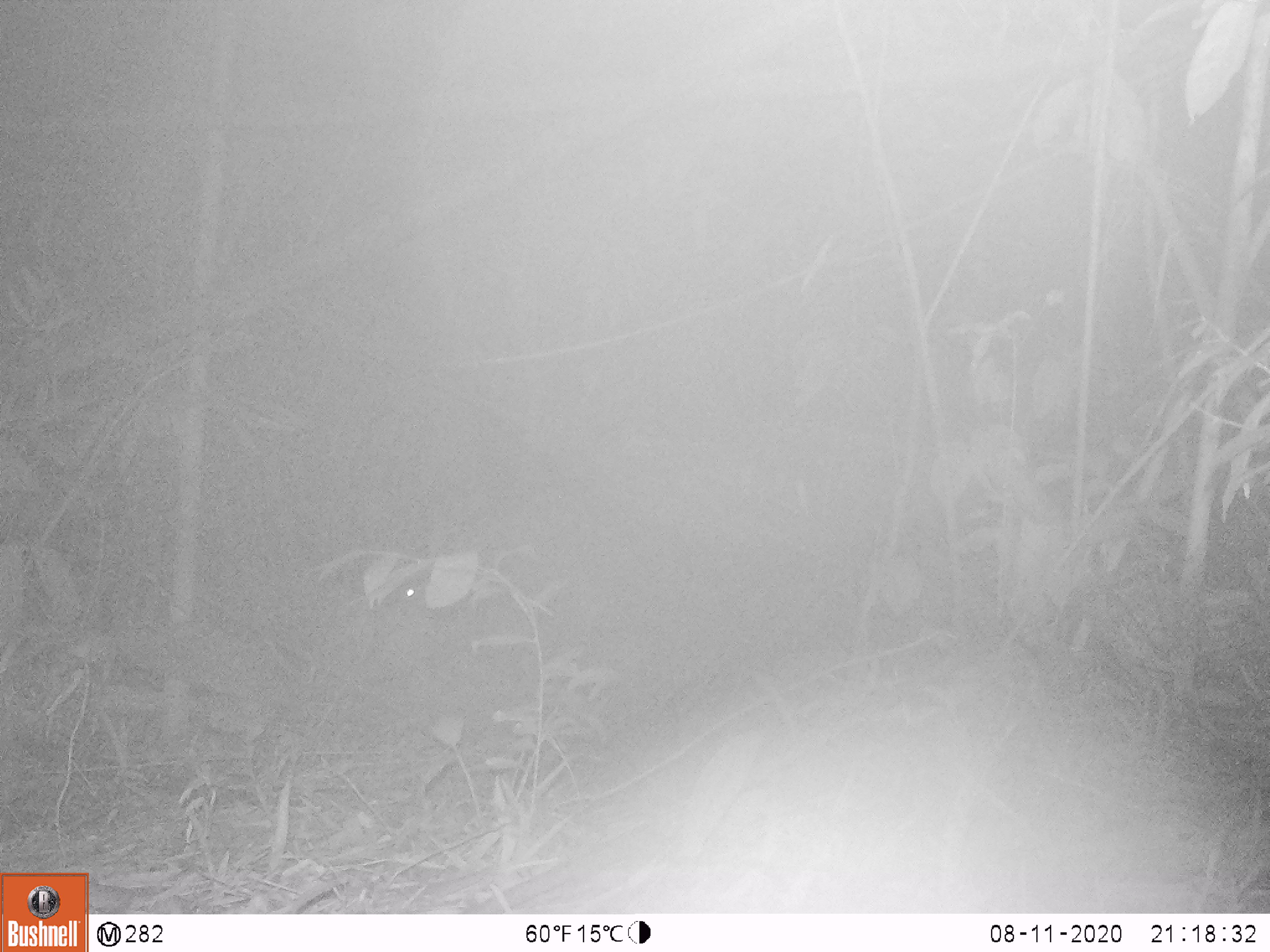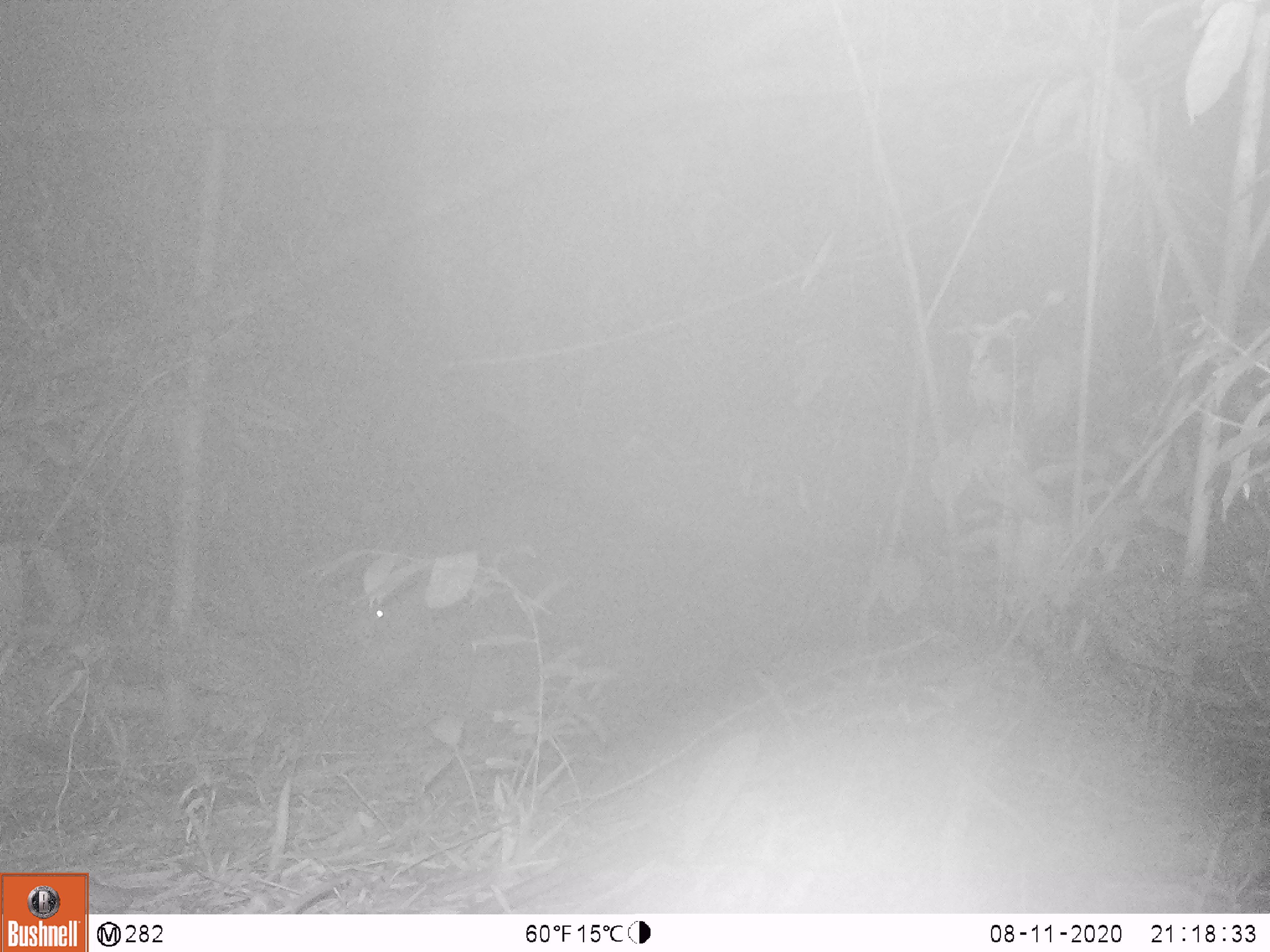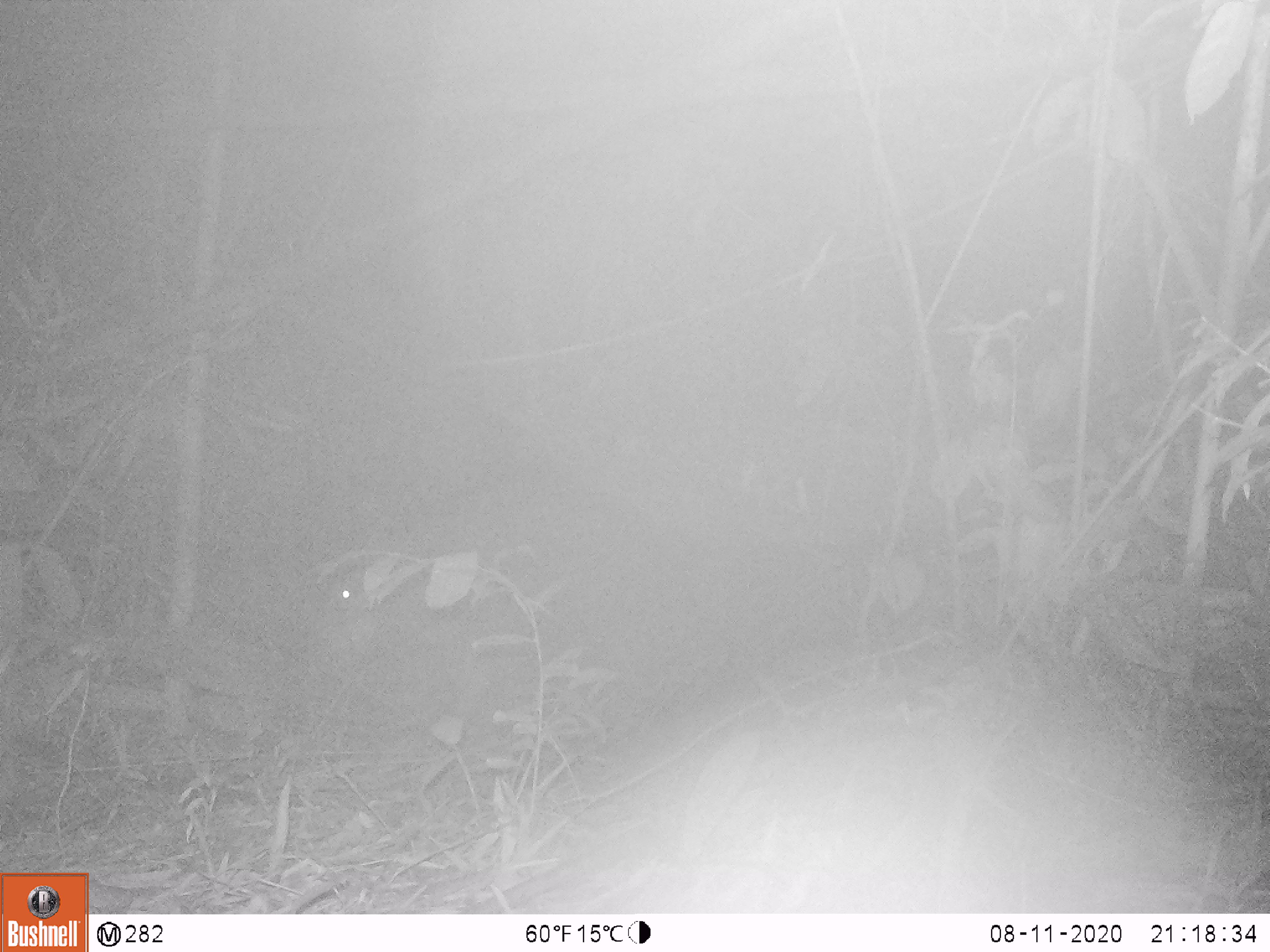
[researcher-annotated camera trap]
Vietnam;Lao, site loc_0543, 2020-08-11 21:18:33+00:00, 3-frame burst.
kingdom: Animalia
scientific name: Animalia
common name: animal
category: unidentified animal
Unidentified animal (animal) (Animalia). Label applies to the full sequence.